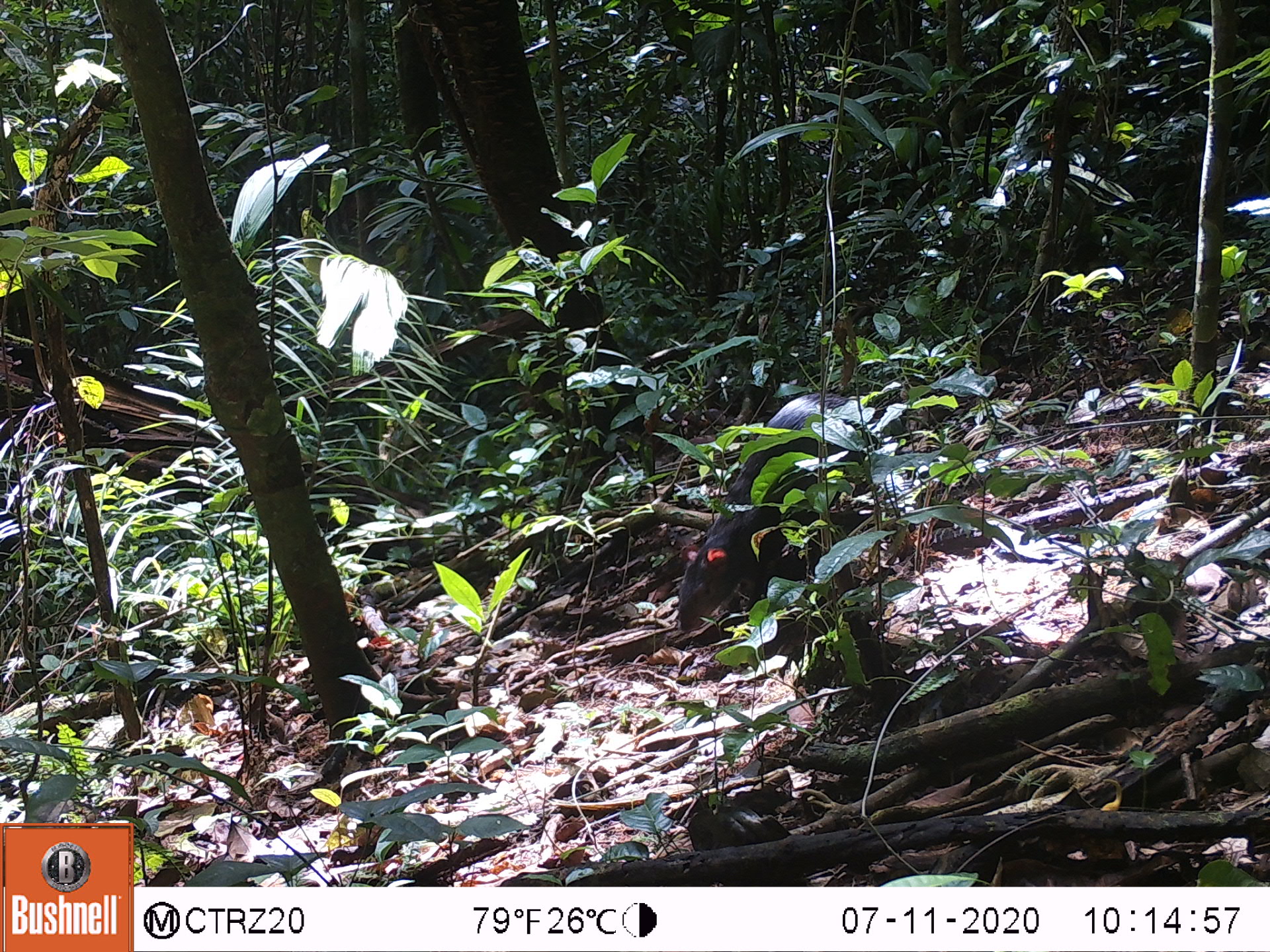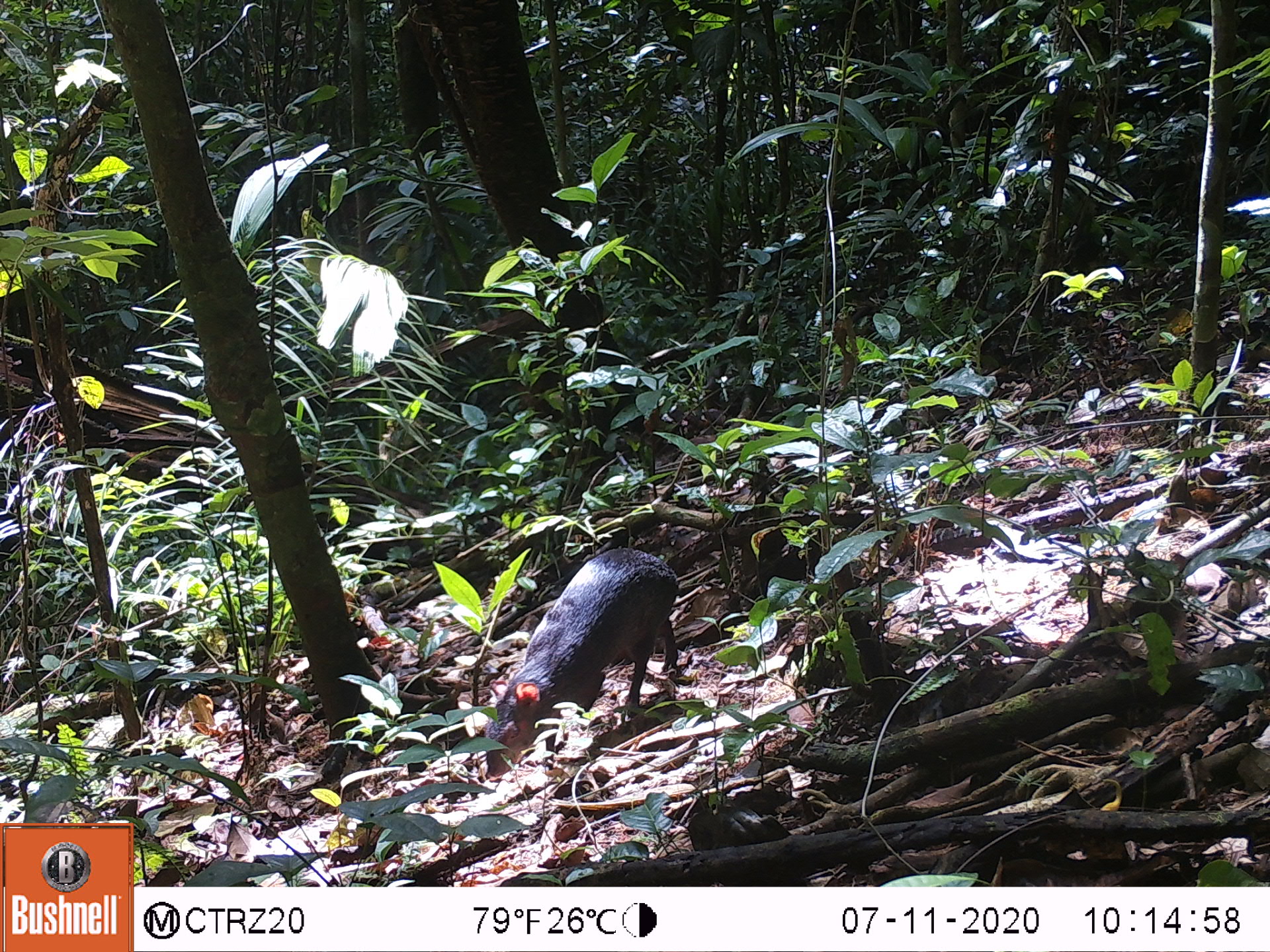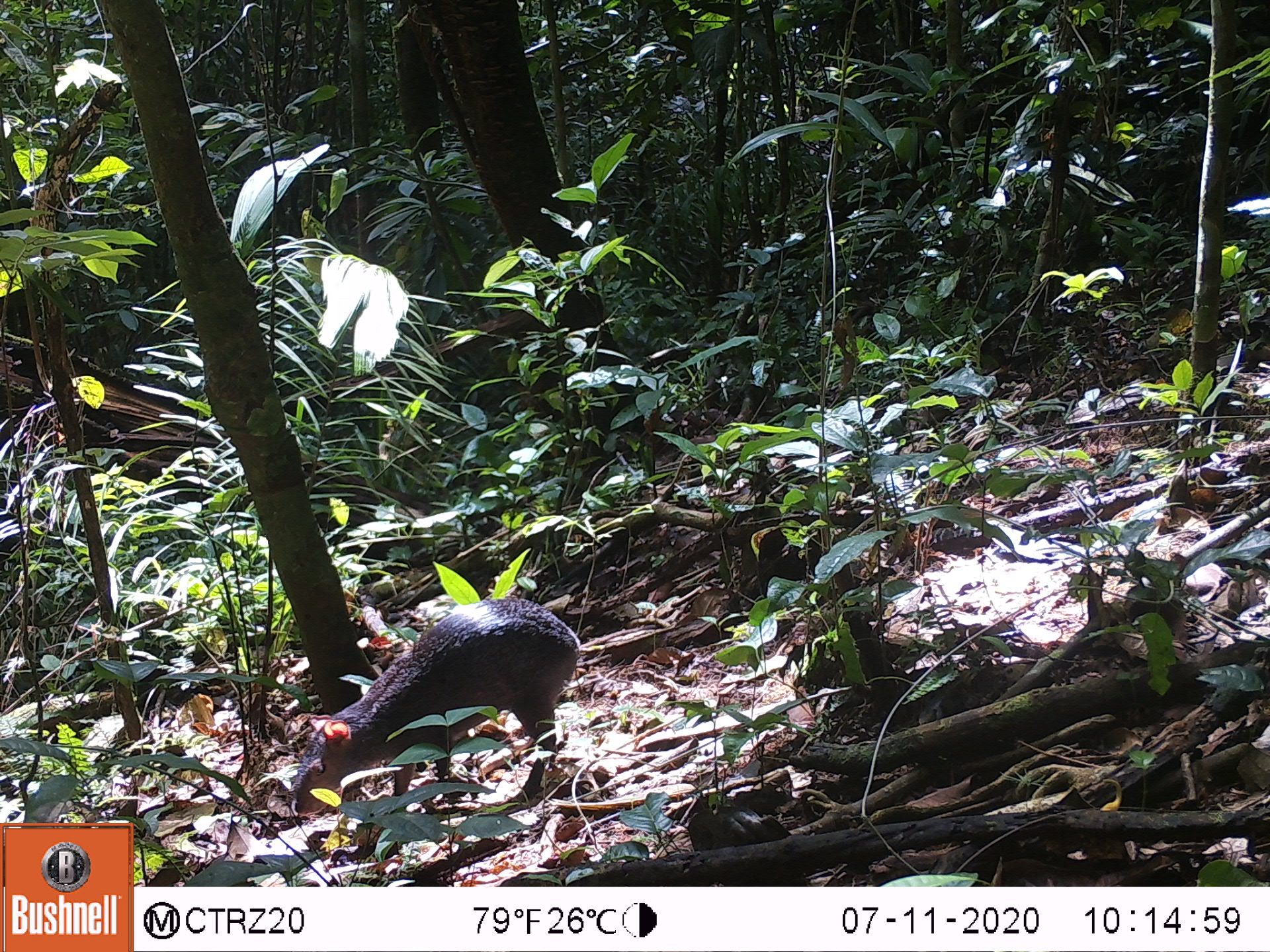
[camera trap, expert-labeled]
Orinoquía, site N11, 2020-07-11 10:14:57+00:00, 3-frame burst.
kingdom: Animalia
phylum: Chordata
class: Mammalia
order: Rodentia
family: Dasyproctidae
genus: Dasyprocta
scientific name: Dasyprocta fuliginosa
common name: black agouti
Black agouti (Dasyprocta fuliginosa).